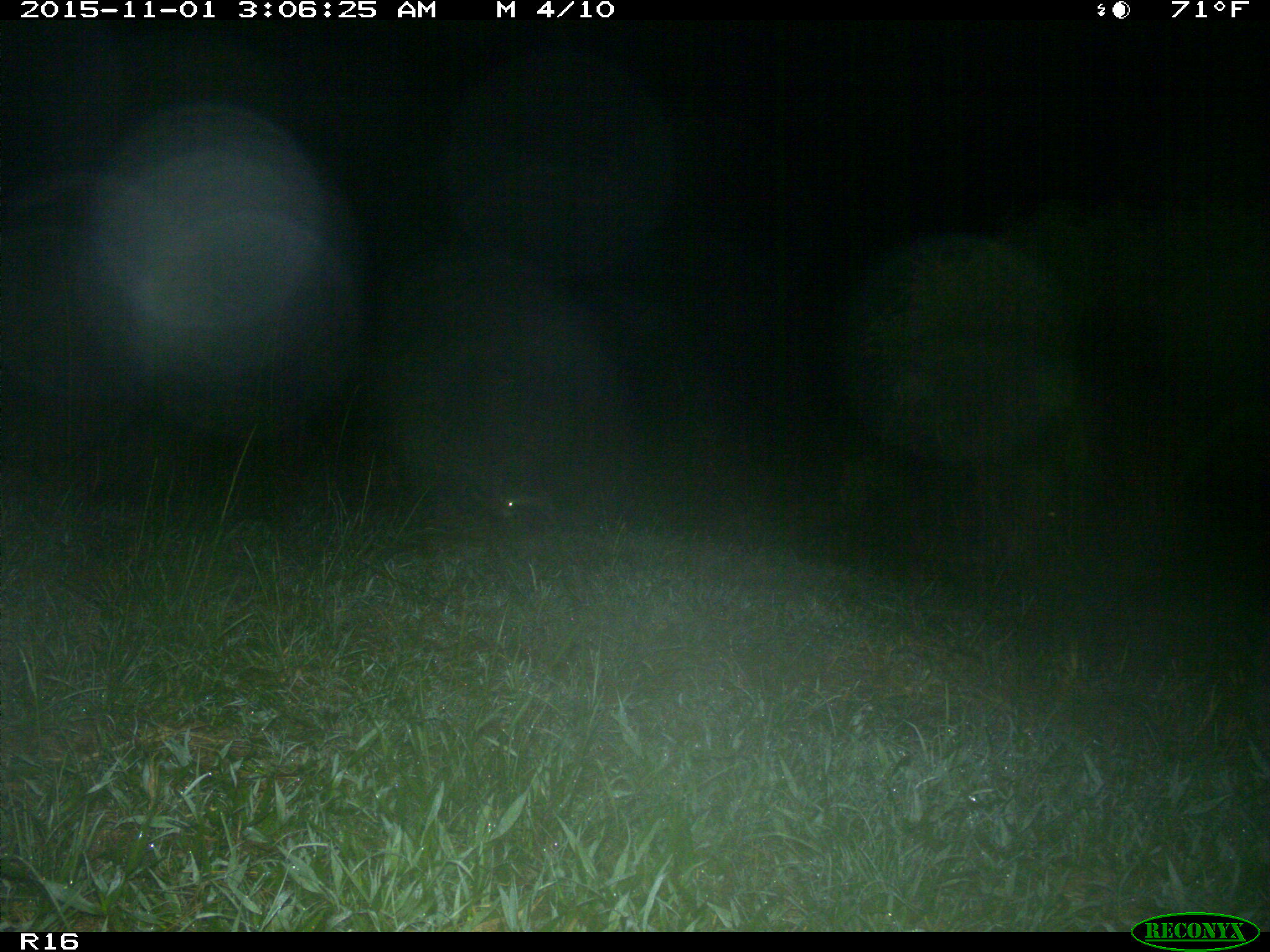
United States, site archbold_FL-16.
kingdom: Animalia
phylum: Chordata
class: Mammalia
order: Carnivora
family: Procyonidae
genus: Procyon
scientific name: Procyon lotor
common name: common raccoon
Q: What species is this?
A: Procyon lotor (common raccoon).